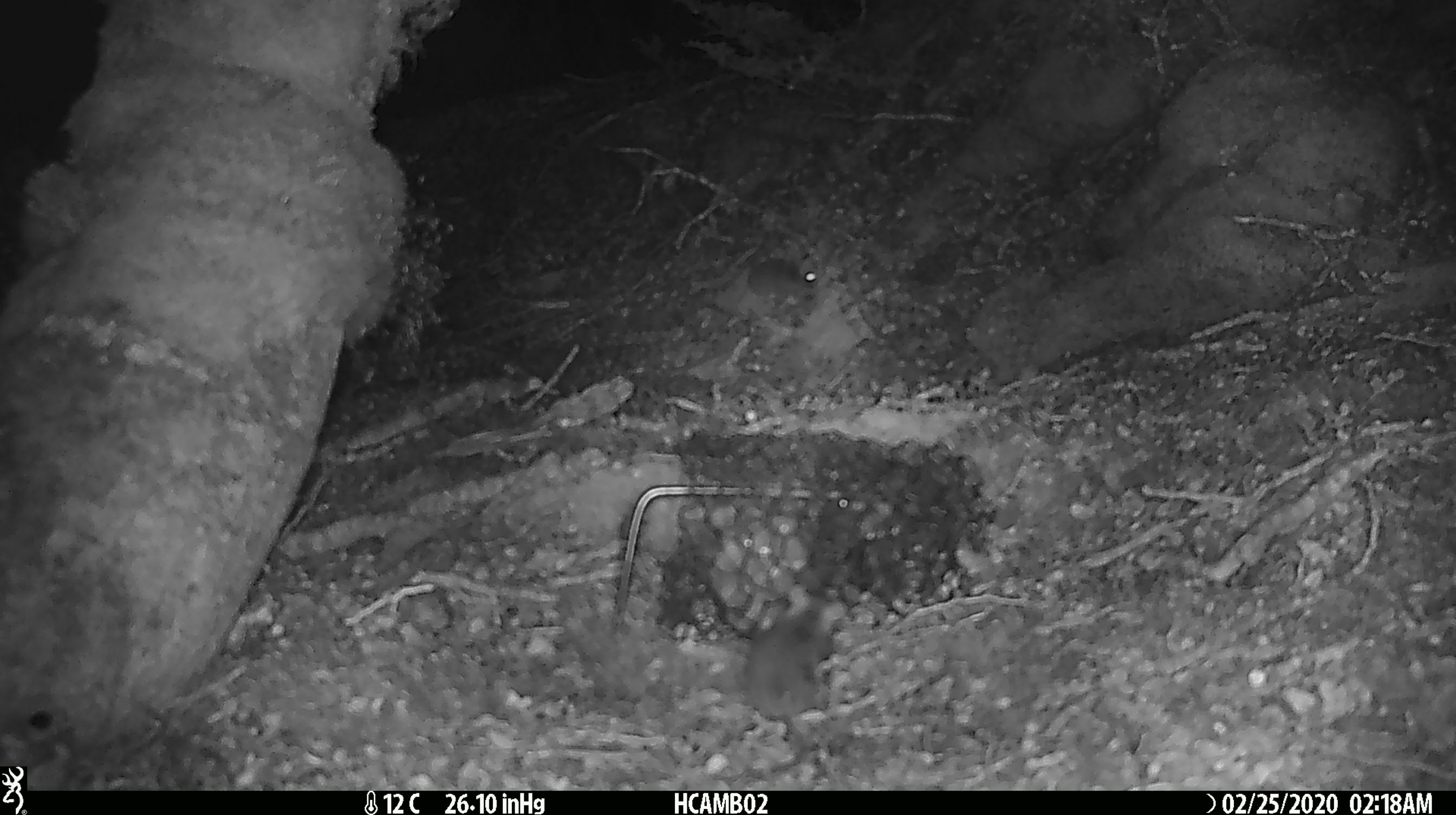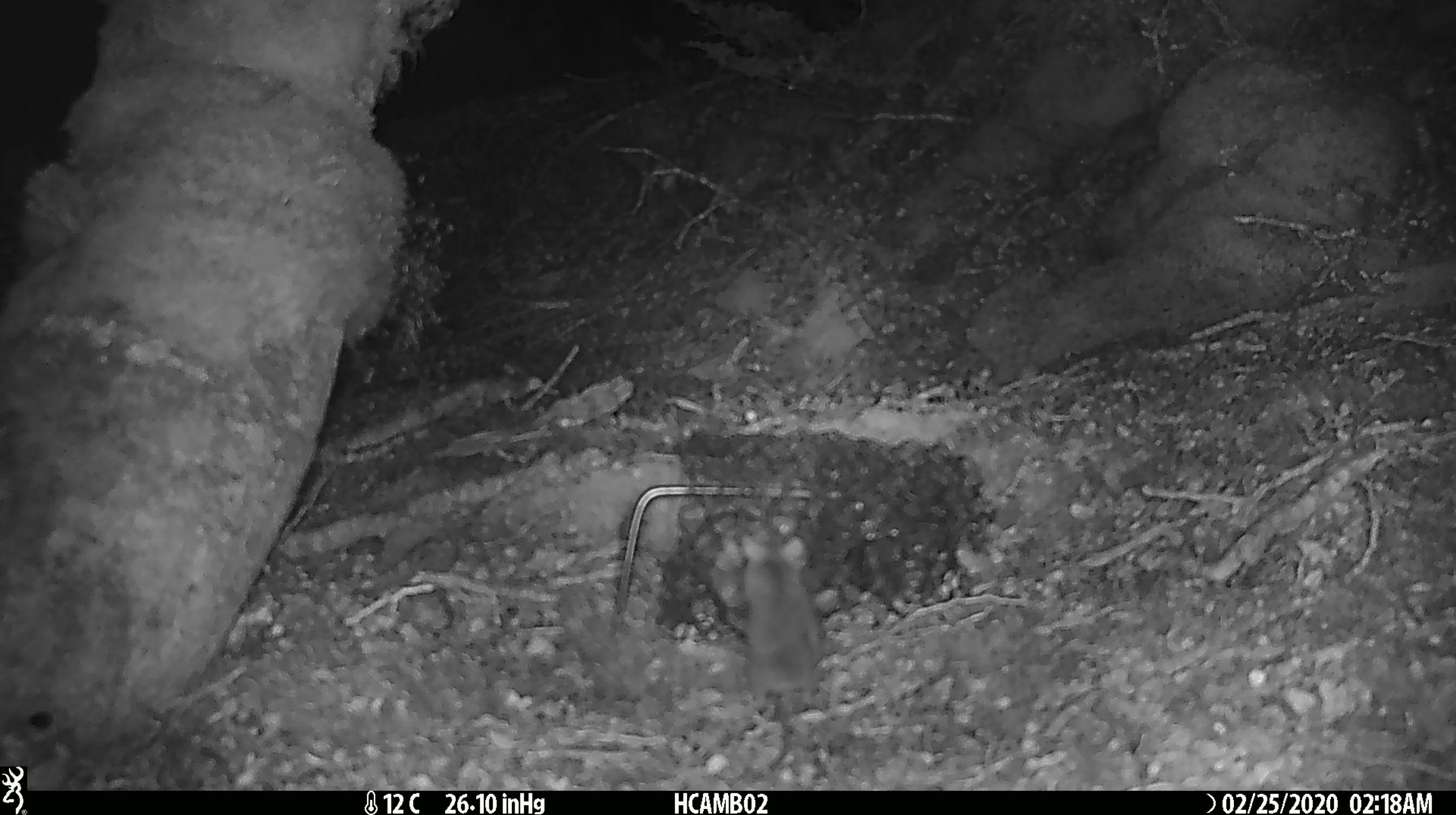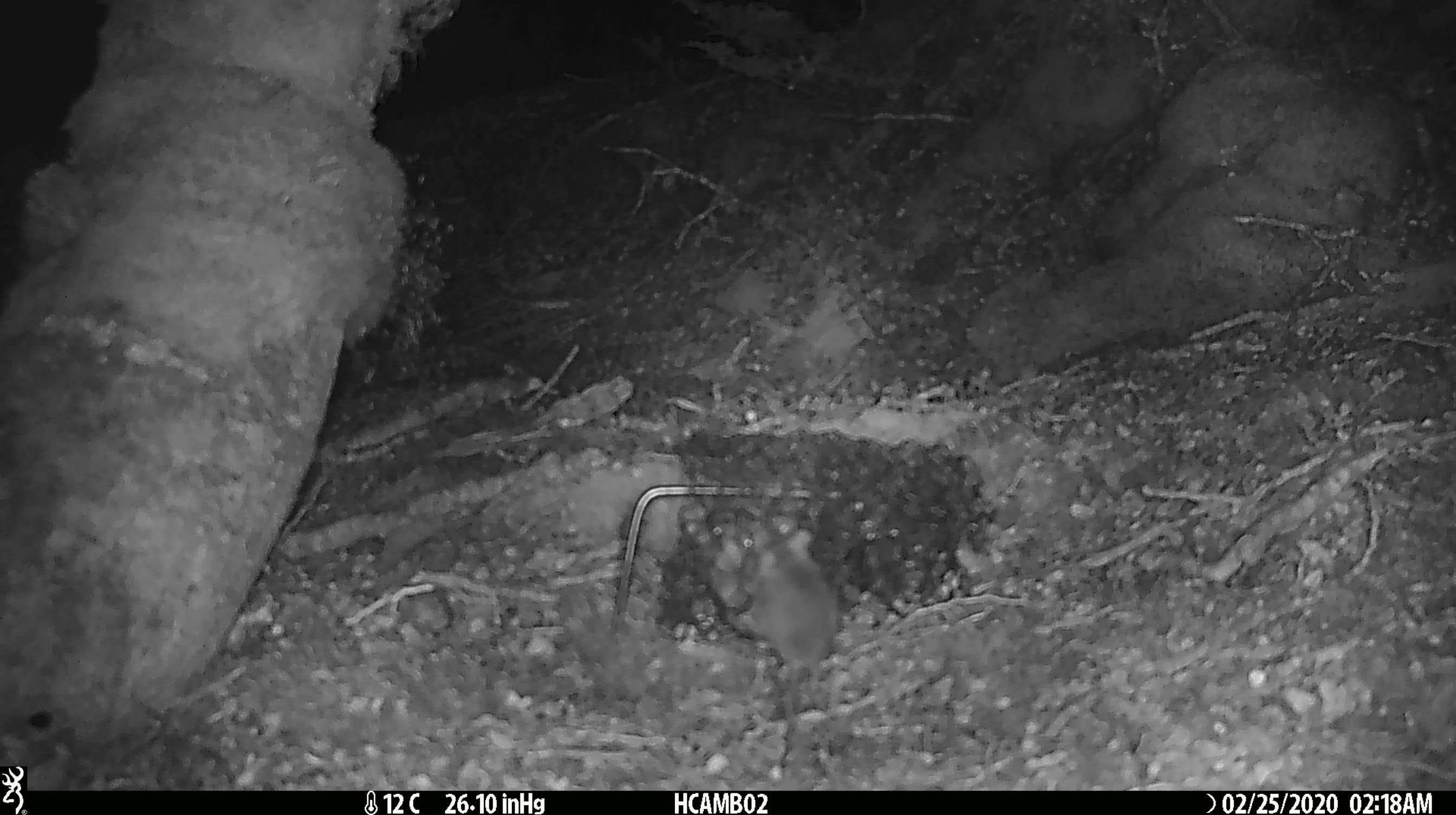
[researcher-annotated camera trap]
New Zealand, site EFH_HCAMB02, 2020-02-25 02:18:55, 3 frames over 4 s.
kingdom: Animalia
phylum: Chordata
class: Mammalia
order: Rodentia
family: Muridae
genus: Mus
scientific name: Mus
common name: mouse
Mouse (Mus).